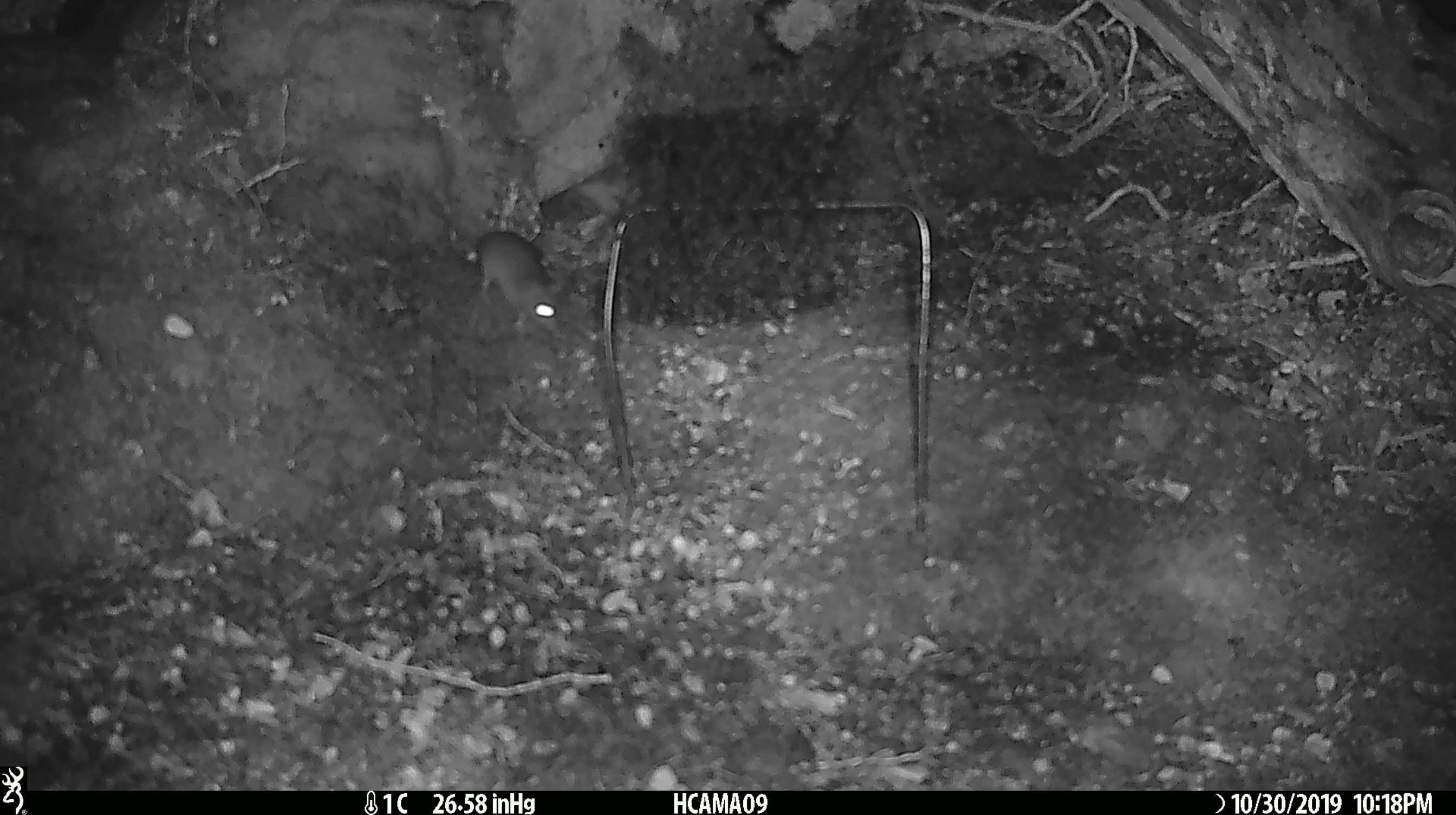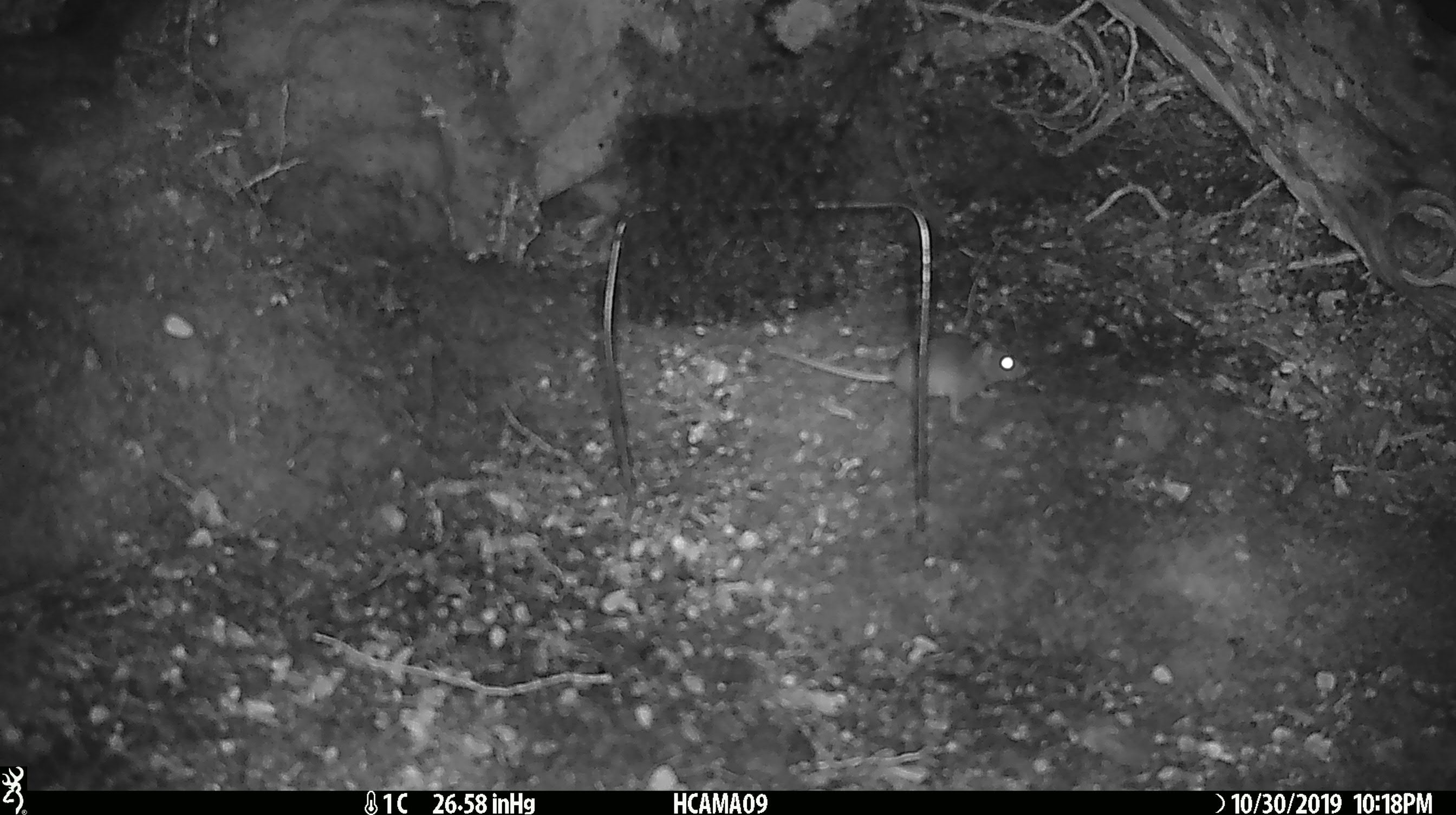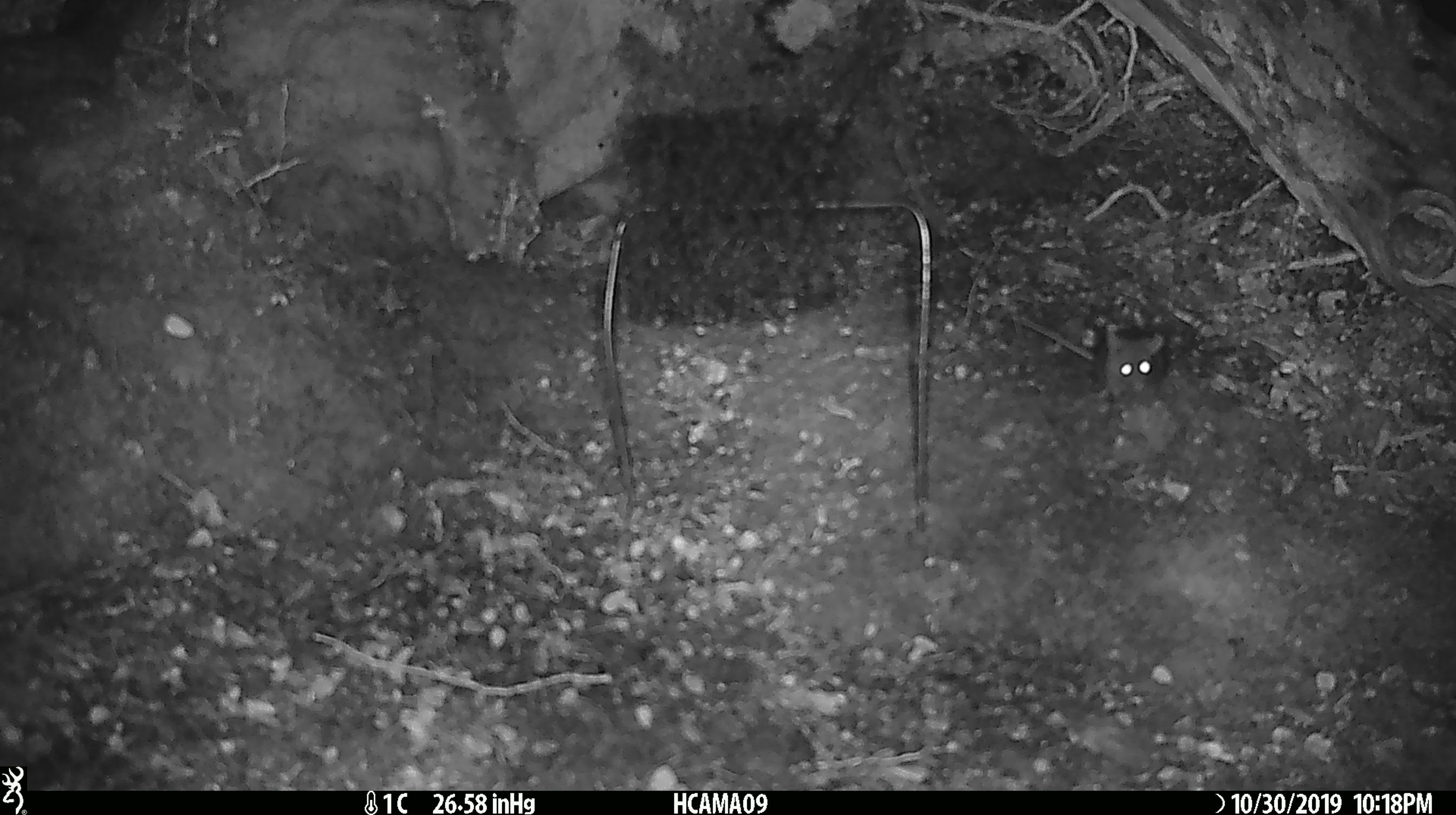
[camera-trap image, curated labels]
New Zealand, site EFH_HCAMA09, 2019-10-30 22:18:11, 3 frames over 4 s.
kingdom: Animalia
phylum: Chordata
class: Mammalia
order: Rodentia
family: Muridae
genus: Mus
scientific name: Mus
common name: mouse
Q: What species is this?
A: Mouse (Mus).